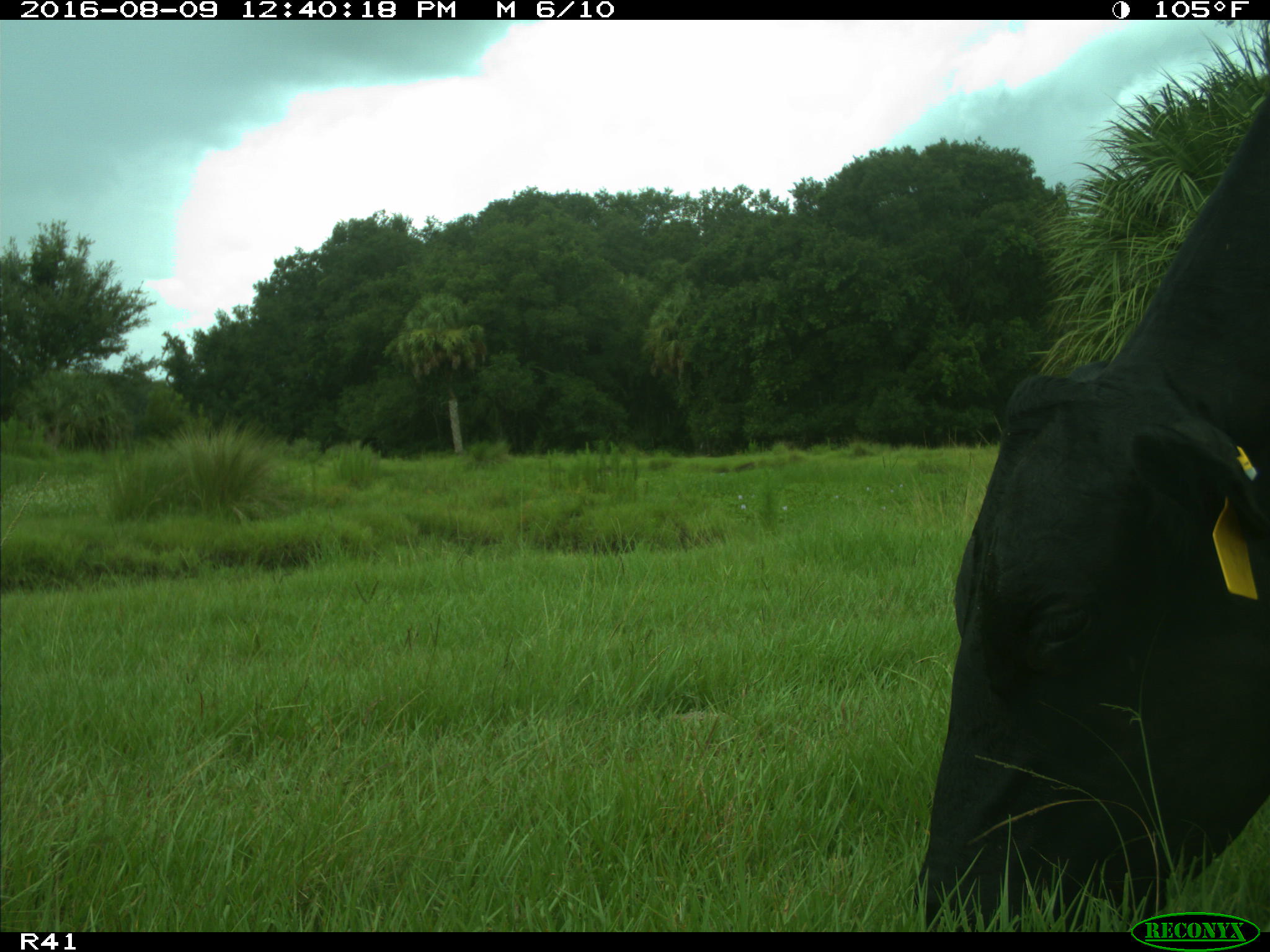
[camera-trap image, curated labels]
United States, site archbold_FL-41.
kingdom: Animalia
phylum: Chordata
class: Mammalia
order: Artiodactyla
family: Bovidae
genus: Bos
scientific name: Bos taurus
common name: domestic cow